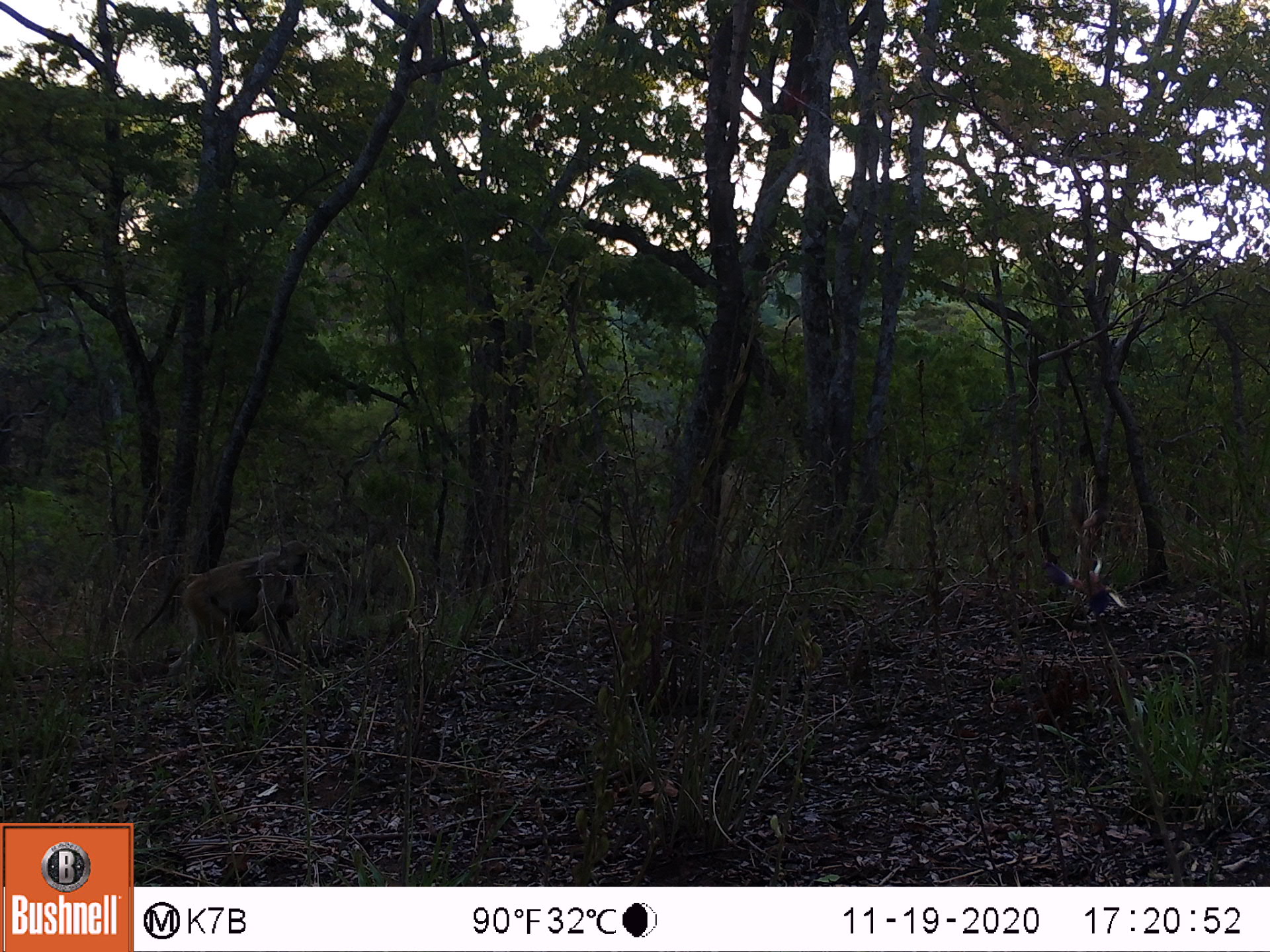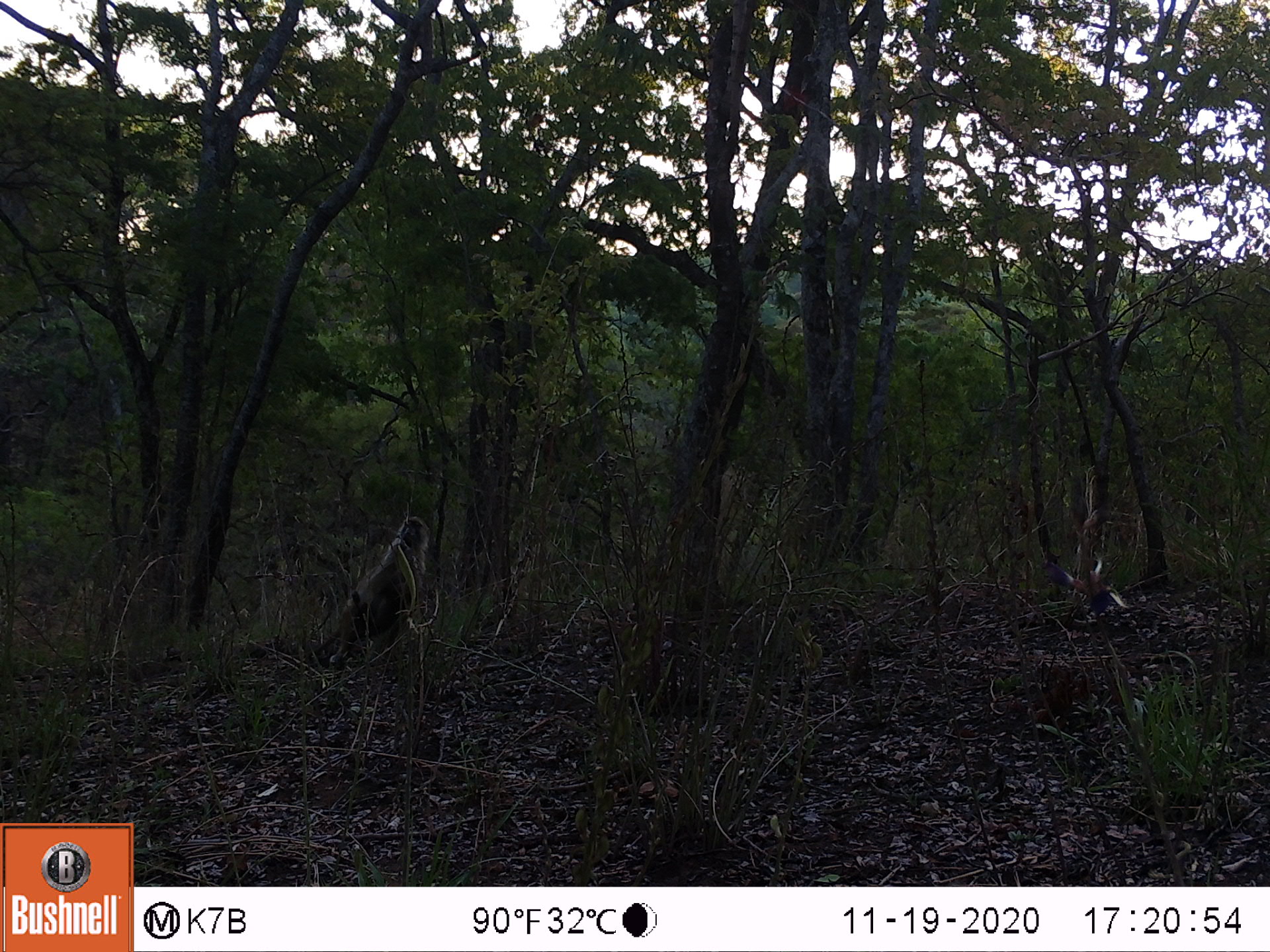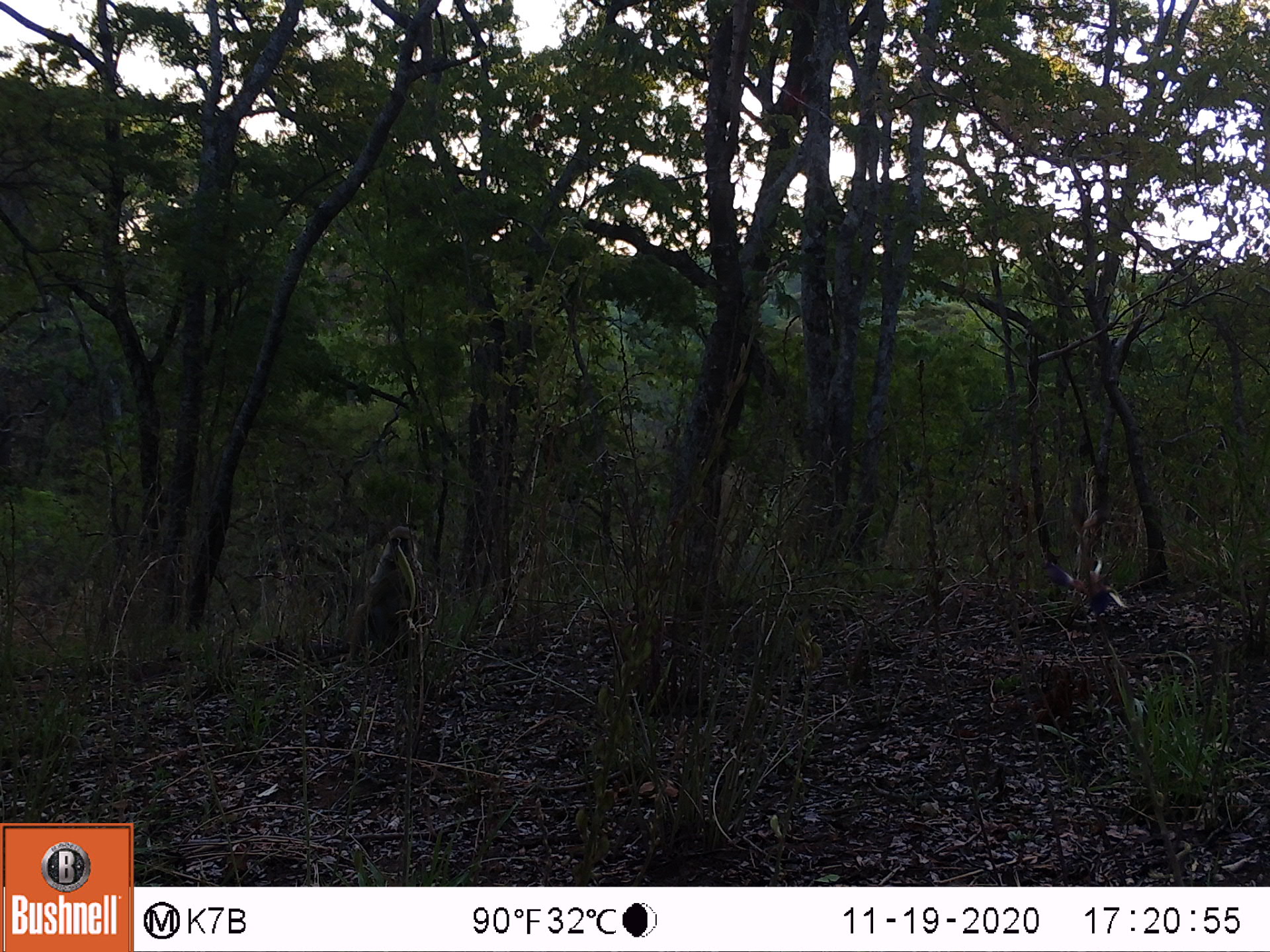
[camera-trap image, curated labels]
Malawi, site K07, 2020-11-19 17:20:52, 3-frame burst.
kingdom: Animalia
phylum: Chordata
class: Mammalia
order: Primates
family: Cercopithecidae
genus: Papio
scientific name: Papio cynocephalus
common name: yellow baboon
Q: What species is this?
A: Yellow baboon (Papio cynocephalus).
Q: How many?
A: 1.